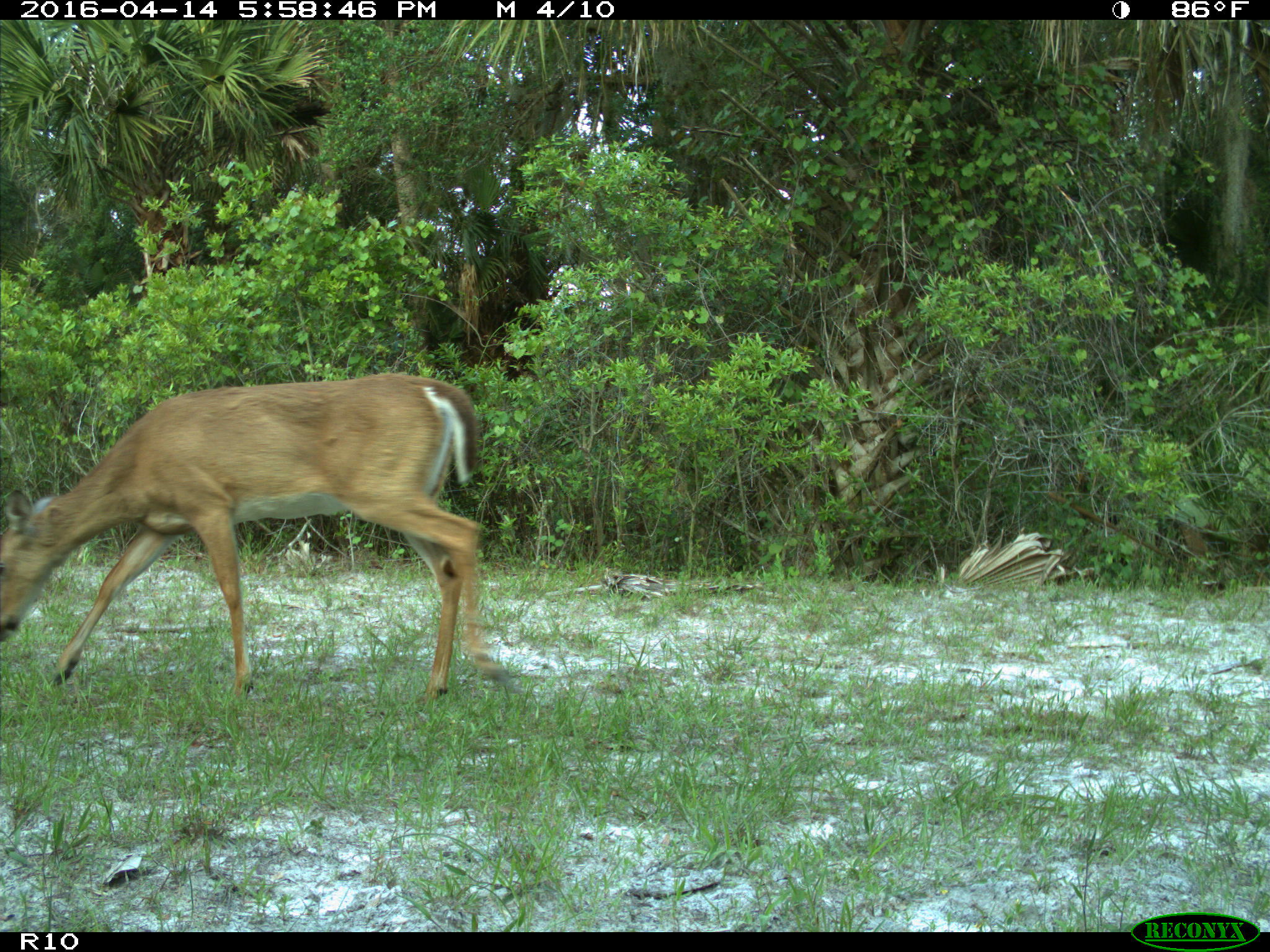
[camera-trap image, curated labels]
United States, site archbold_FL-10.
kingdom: Animalia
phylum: Chordata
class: Mammalia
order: Artiodactyla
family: Cervidae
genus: Odocoileus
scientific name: Odocoileus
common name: deer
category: unidentified deer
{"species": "unidentified deer (deer) (Odocoileus)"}